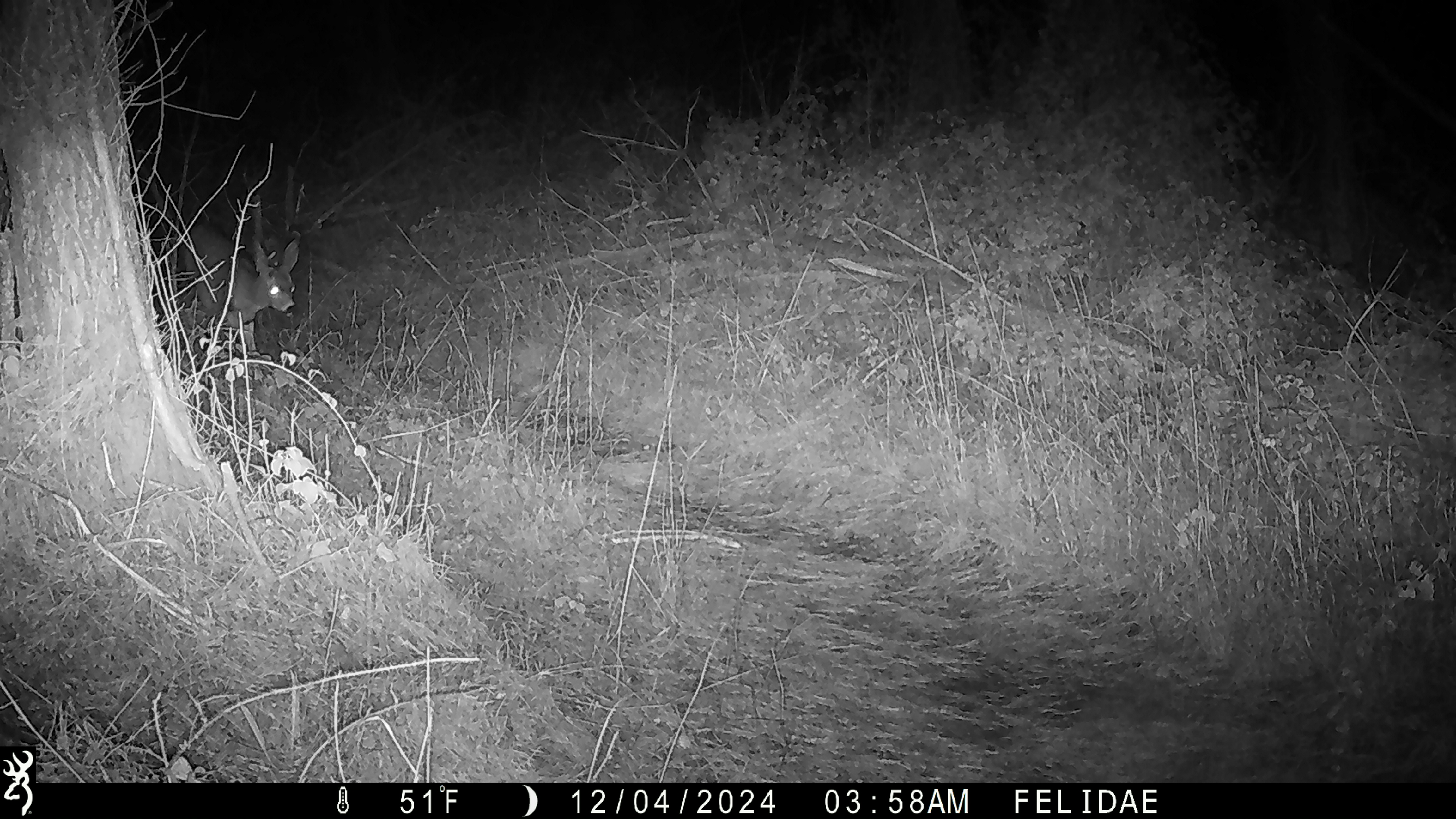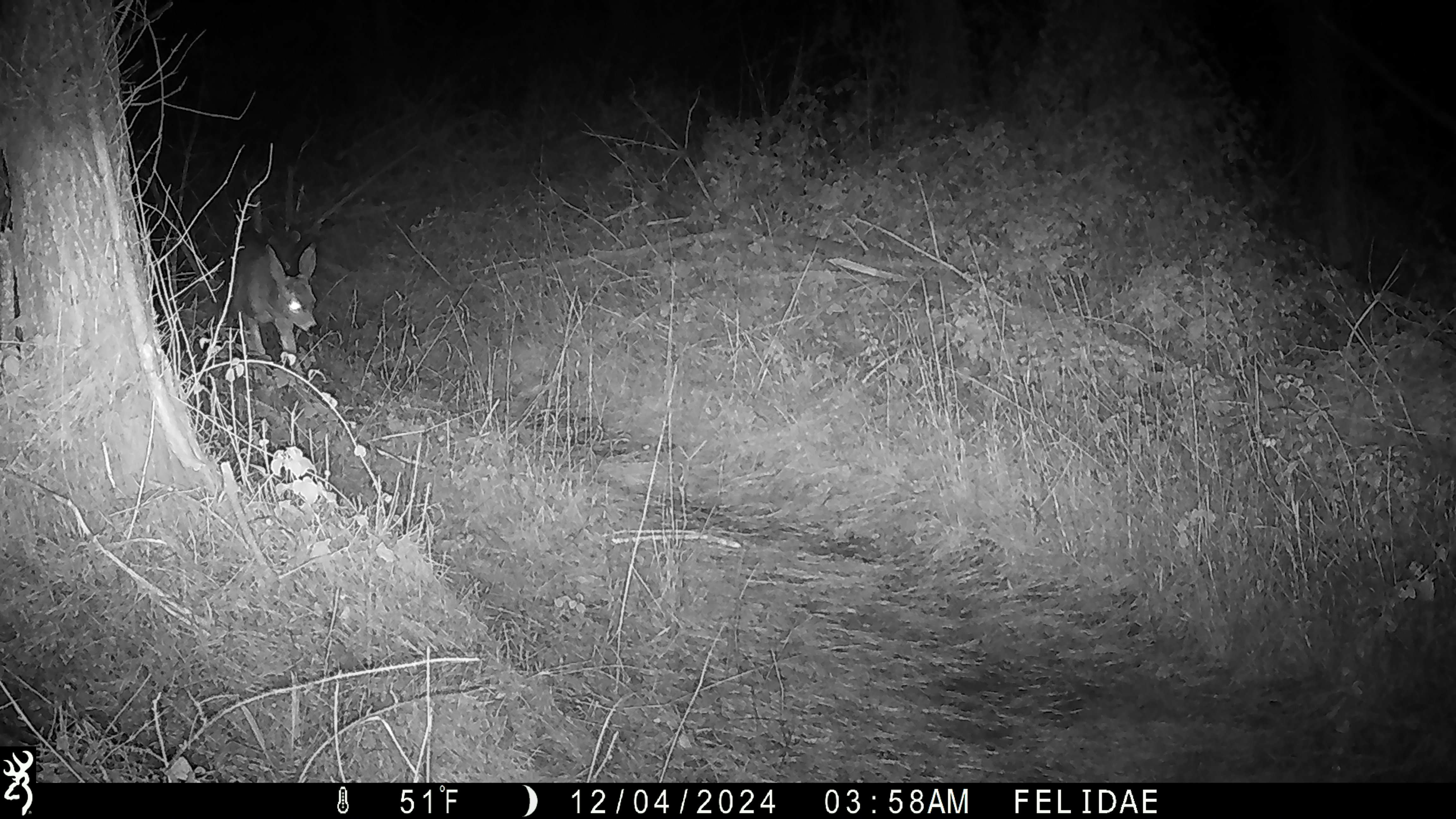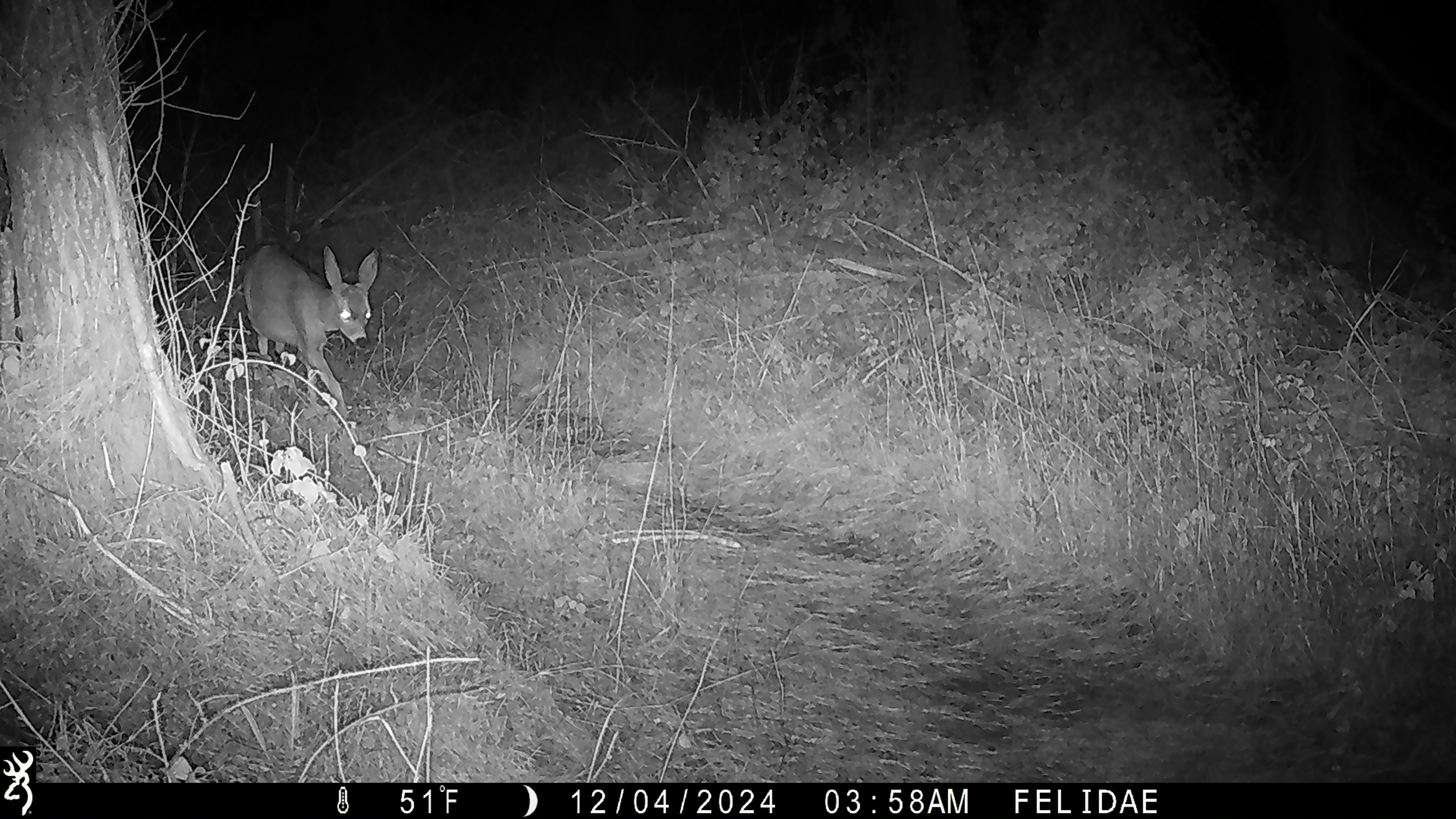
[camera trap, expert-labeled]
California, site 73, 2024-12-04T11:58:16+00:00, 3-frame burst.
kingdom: Animalia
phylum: Chordata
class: Mammalia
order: Artiodactyla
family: Cervidae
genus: Odocoileus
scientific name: Odocoileus hemionus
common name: mule deer